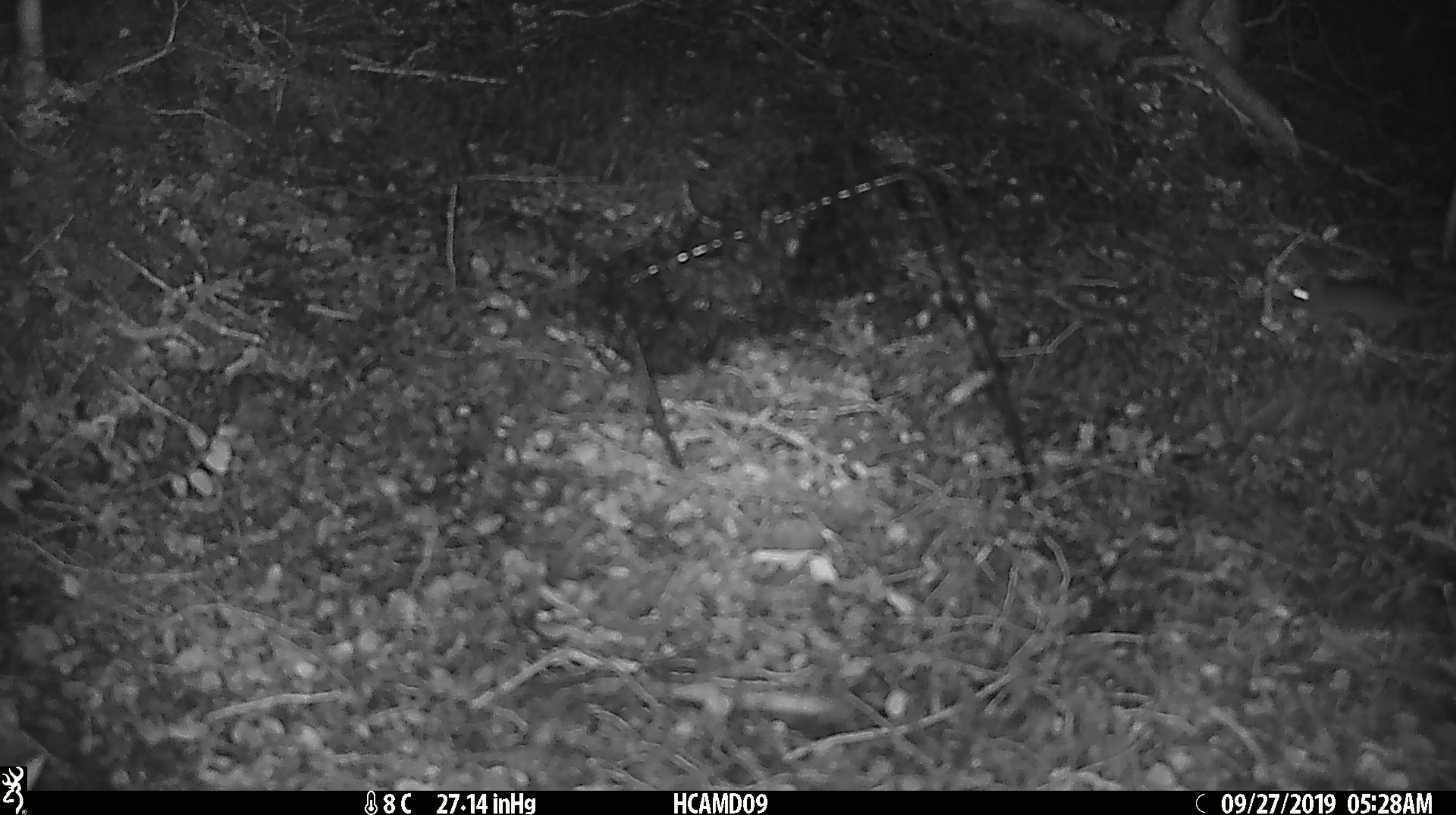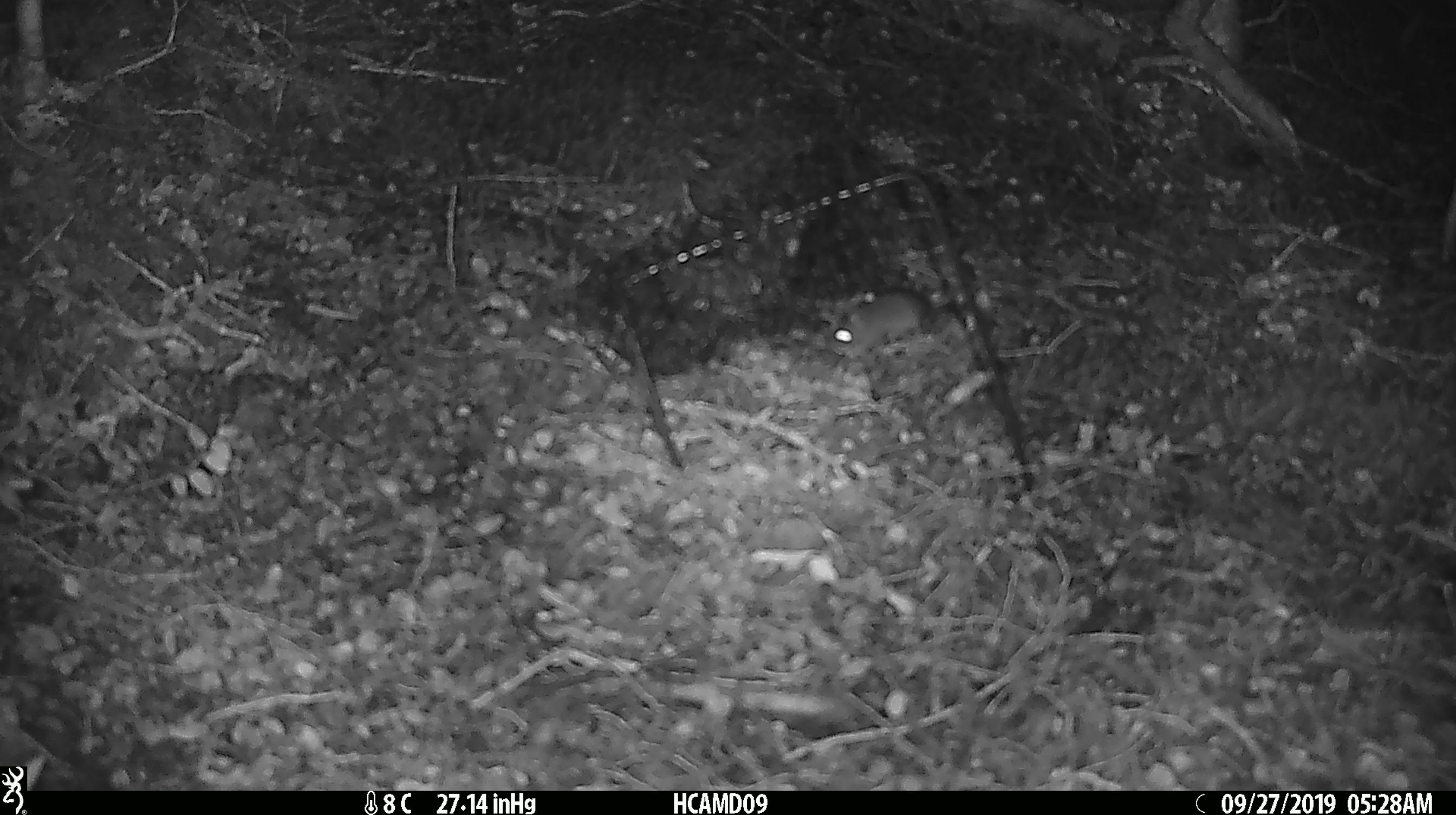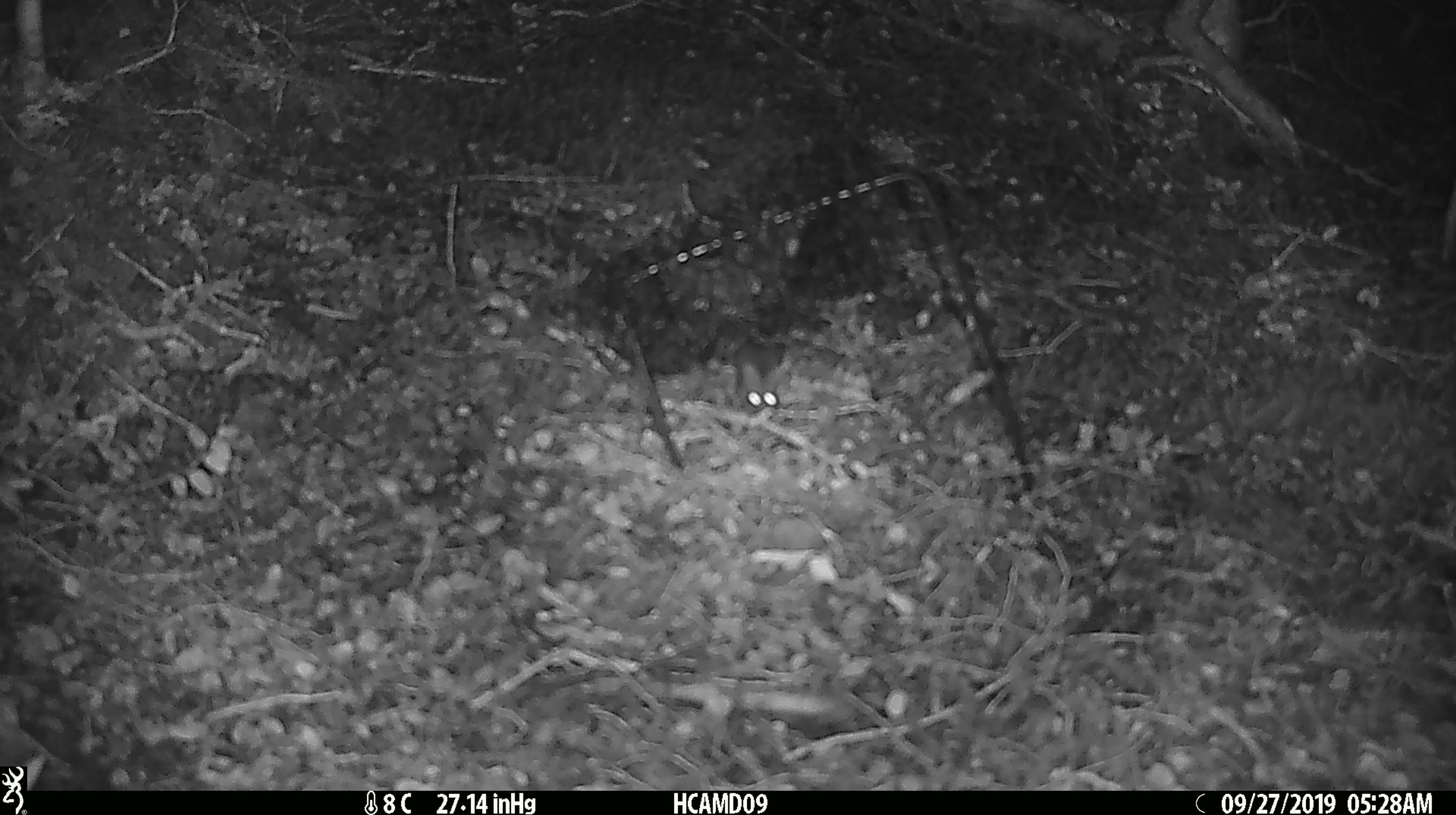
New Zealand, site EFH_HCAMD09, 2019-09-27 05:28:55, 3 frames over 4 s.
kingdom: Animalia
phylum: Chordata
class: Mammalia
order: Rodentia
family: Muridae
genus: Mus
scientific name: Mus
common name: mouse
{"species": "mouse (Mus)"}